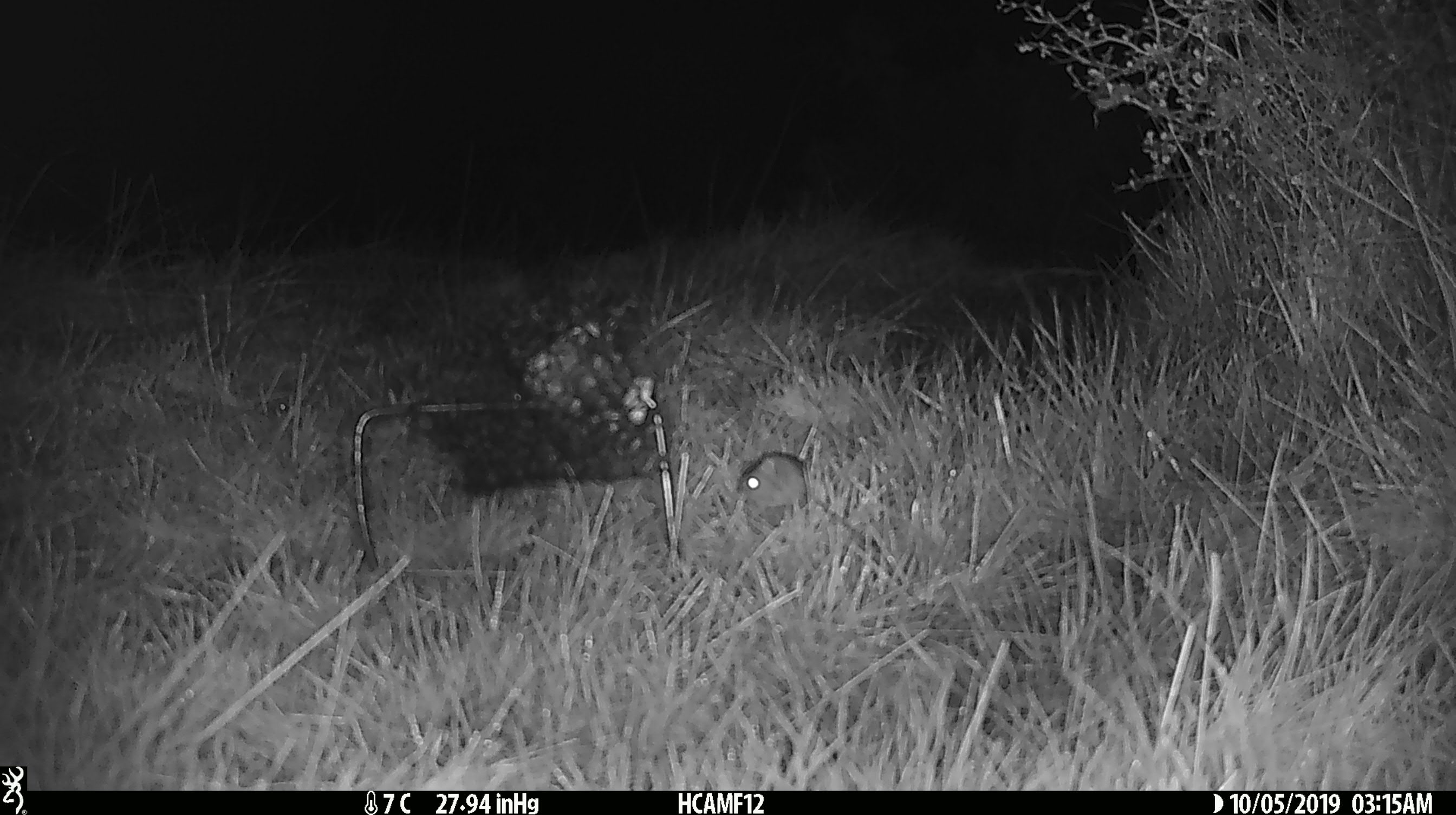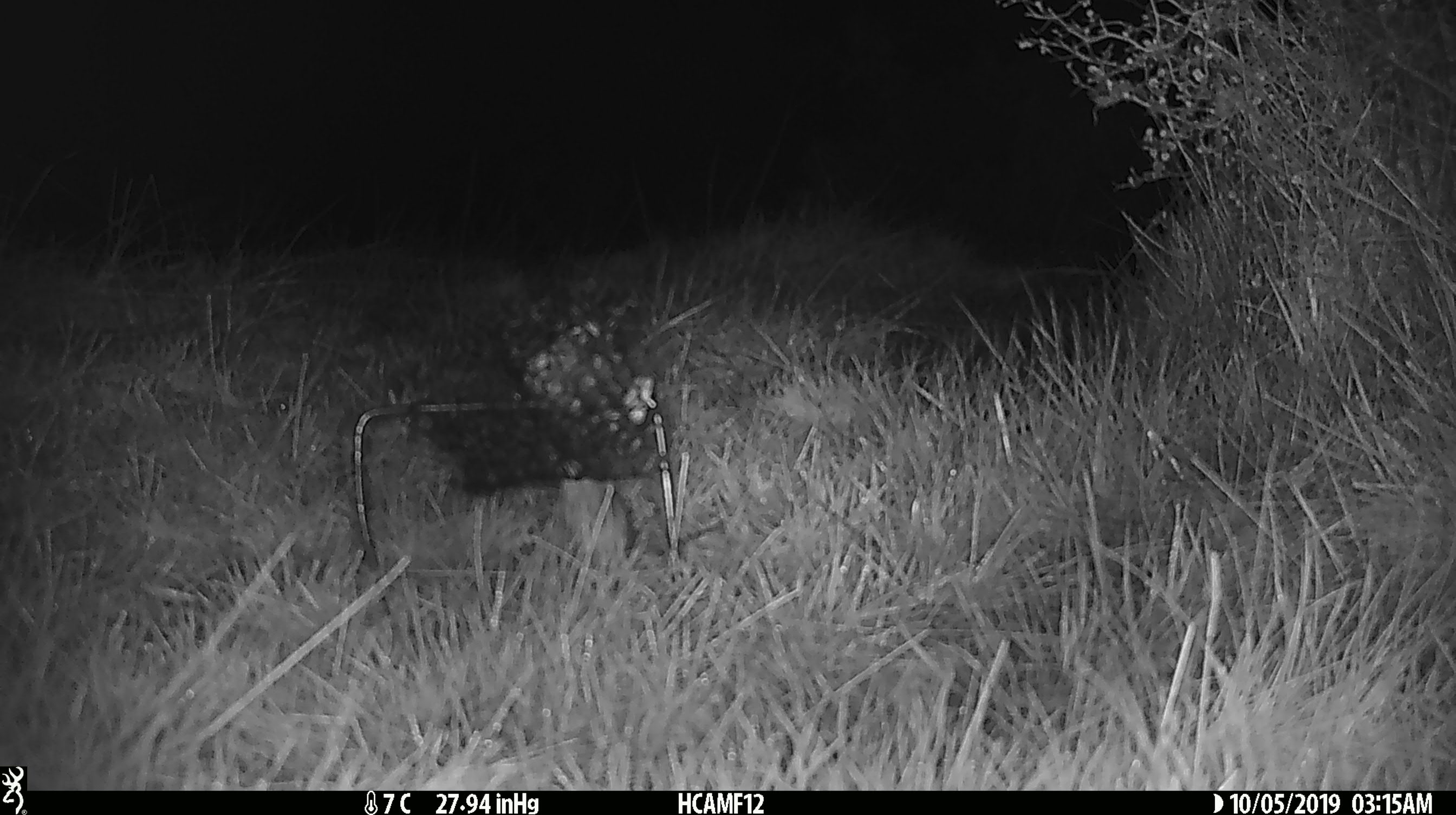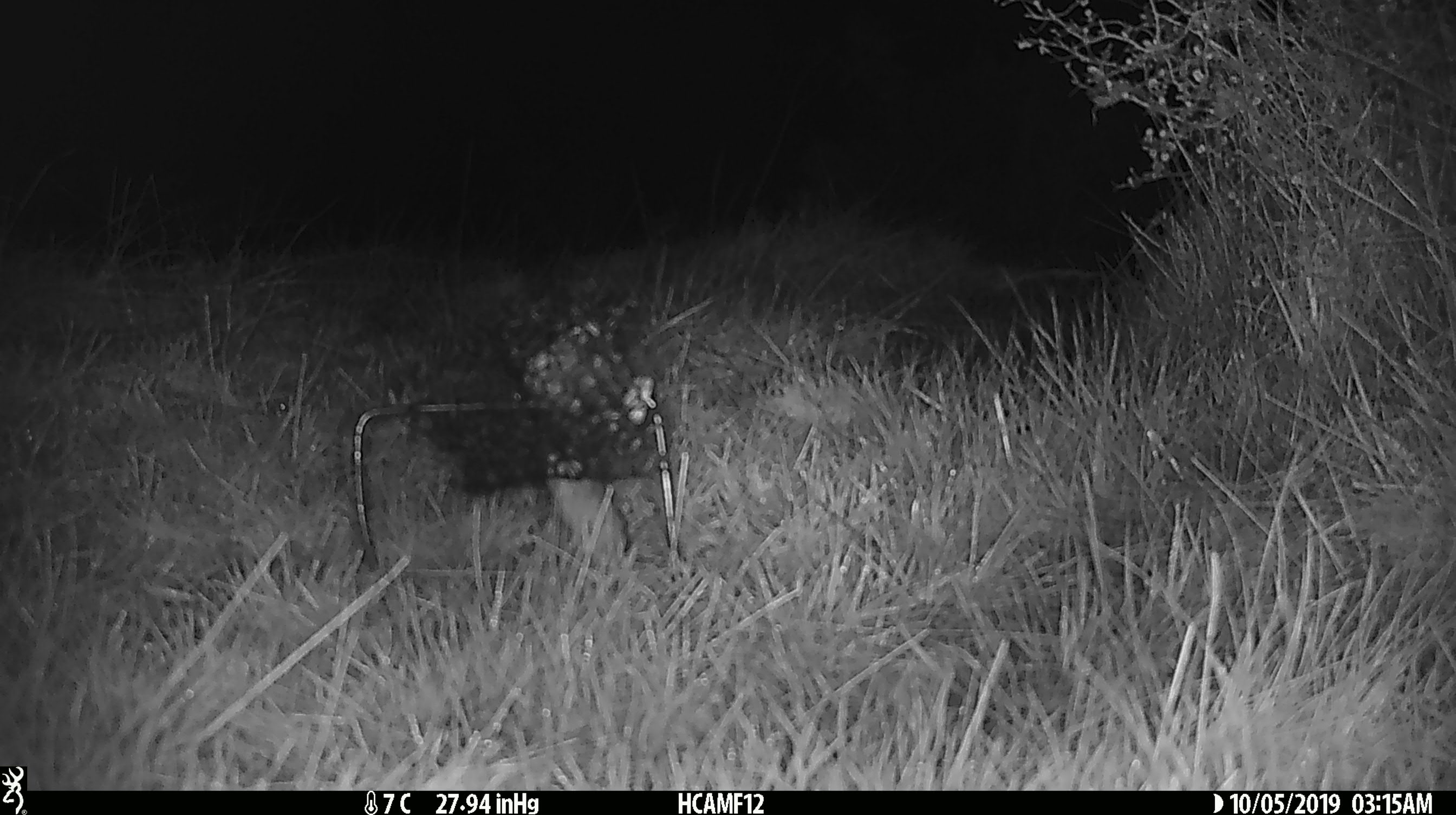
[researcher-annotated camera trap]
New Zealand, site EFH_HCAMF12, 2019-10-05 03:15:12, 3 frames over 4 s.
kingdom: Animalia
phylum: Chordata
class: Mammalia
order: Rodentia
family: Muridae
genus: Mus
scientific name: Mus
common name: mouse